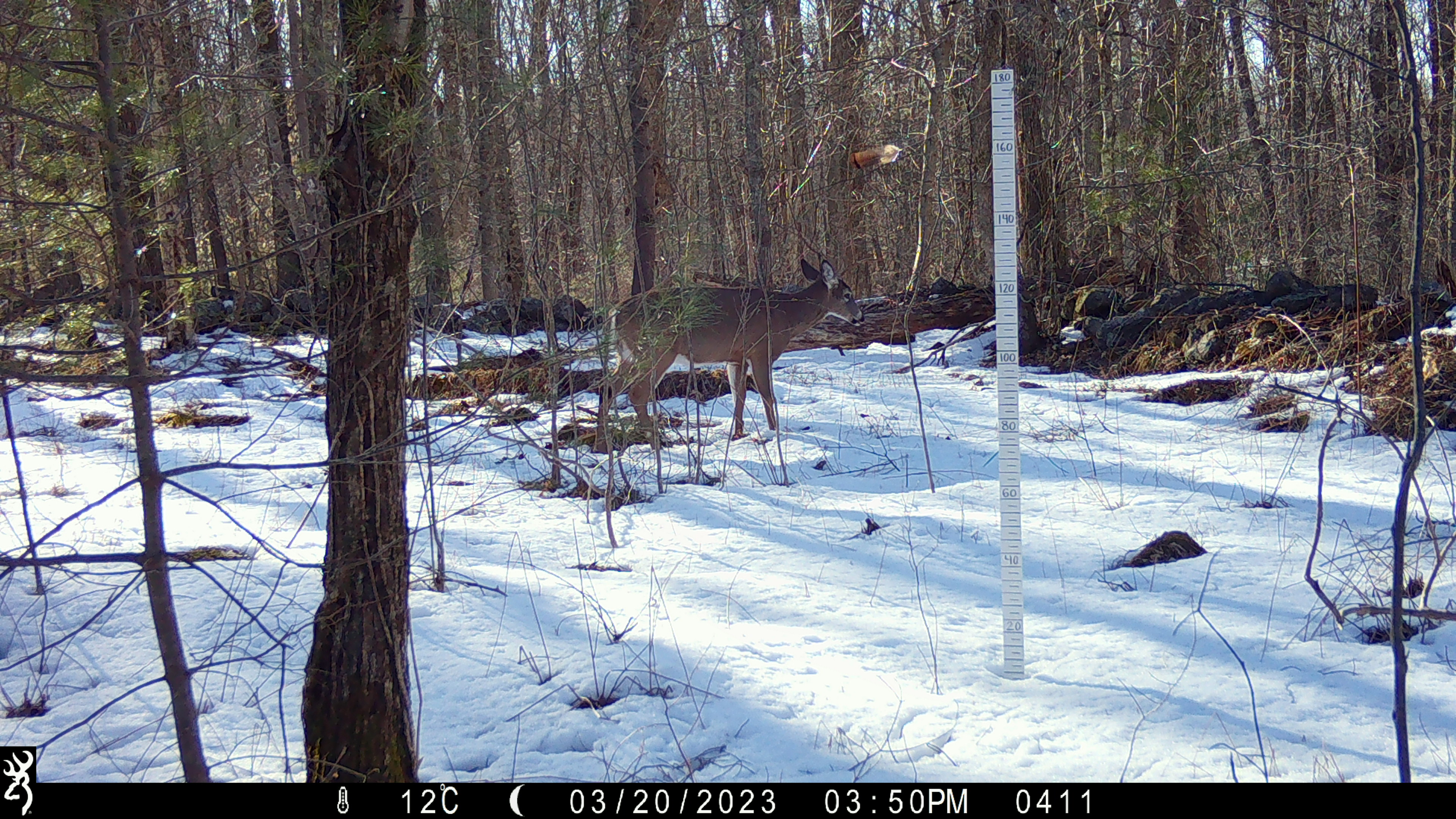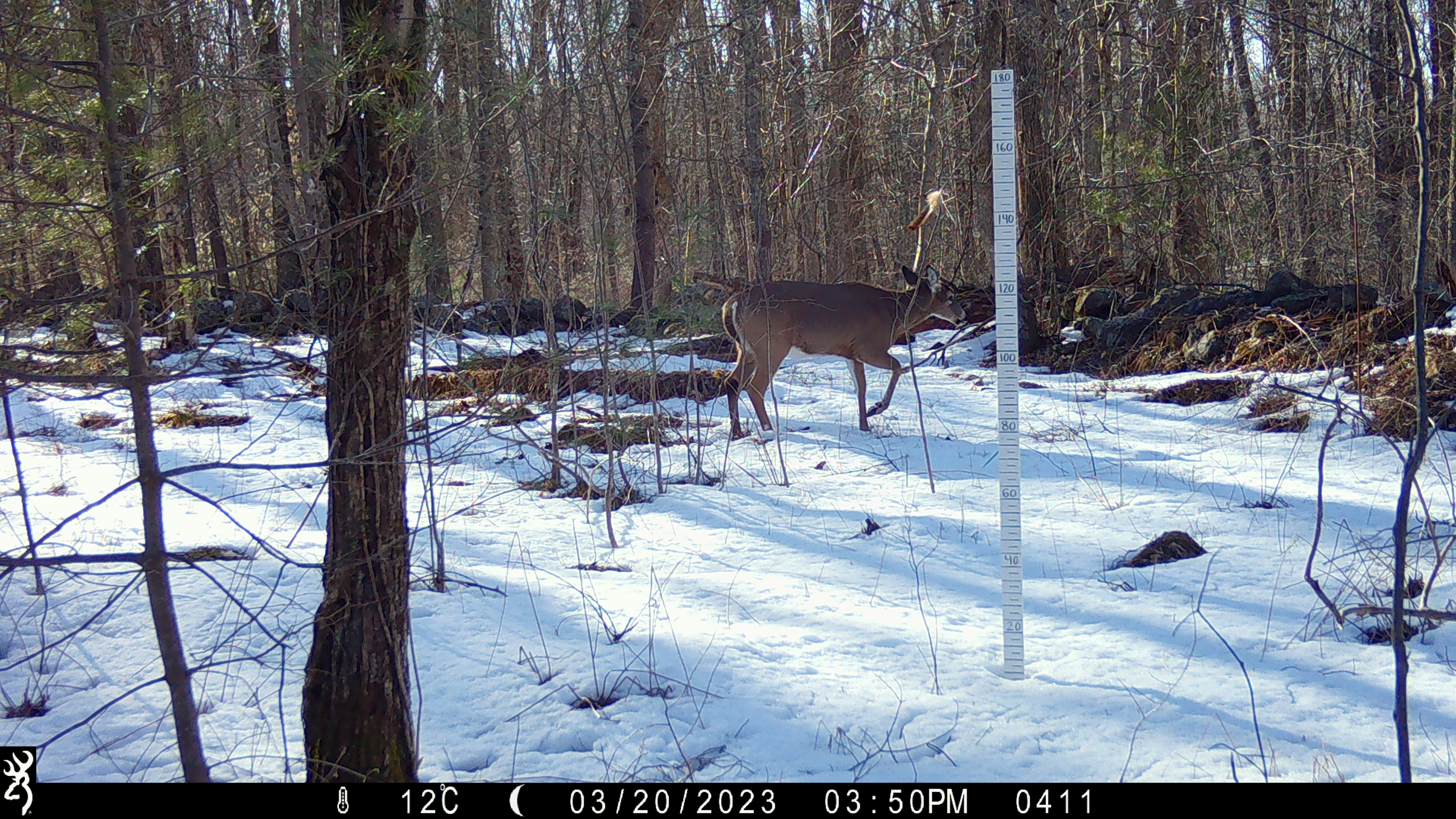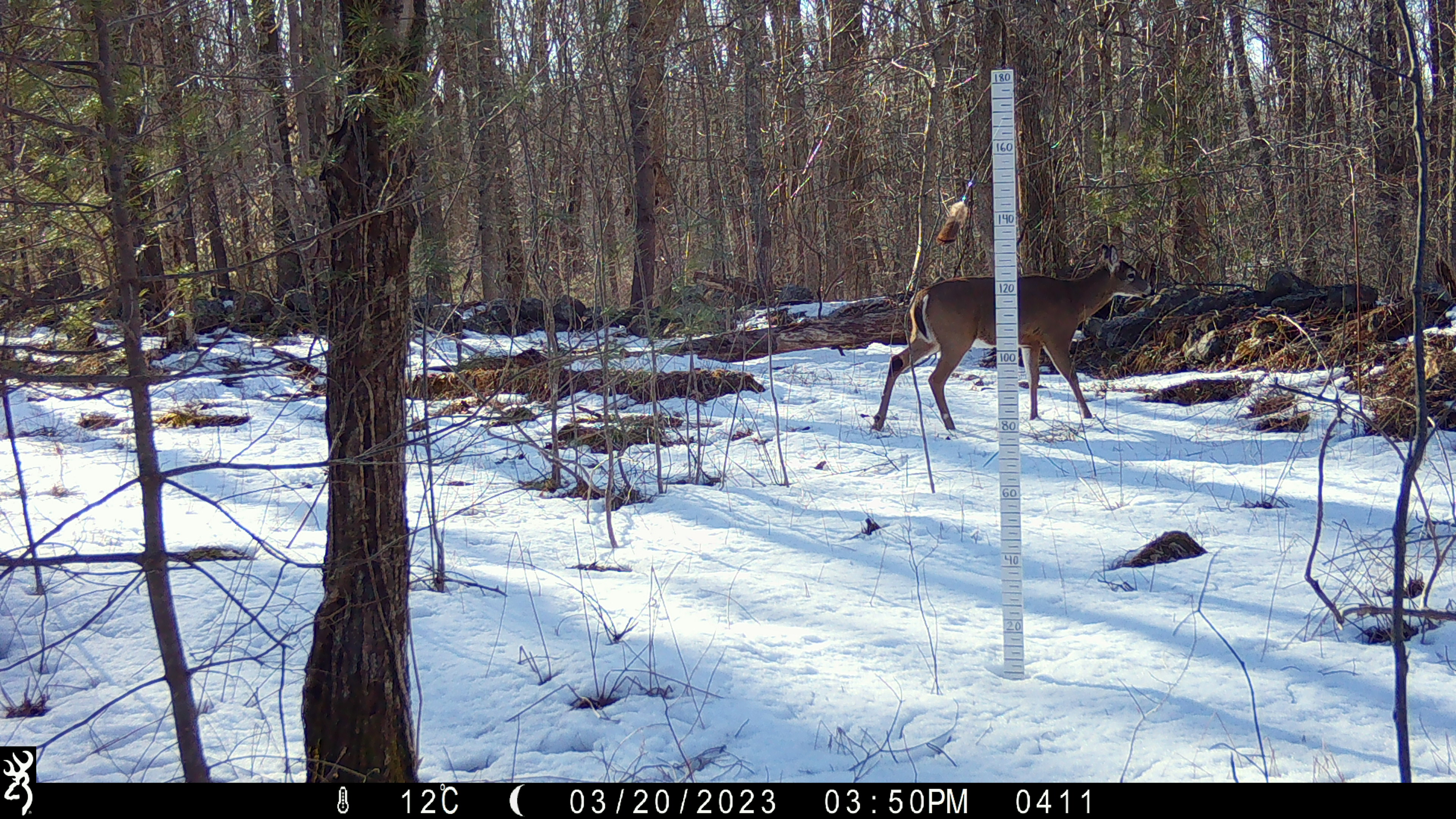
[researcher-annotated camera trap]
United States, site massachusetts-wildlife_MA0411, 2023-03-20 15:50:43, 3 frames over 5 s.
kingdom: Animalia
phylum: Chordata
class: Mammalia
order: Artiodactyla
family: Cervidae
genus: Odocoileus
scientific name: Odocoileus virginianus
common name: white-tailed deer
White-tailed deer (Odocoileus virginianus).